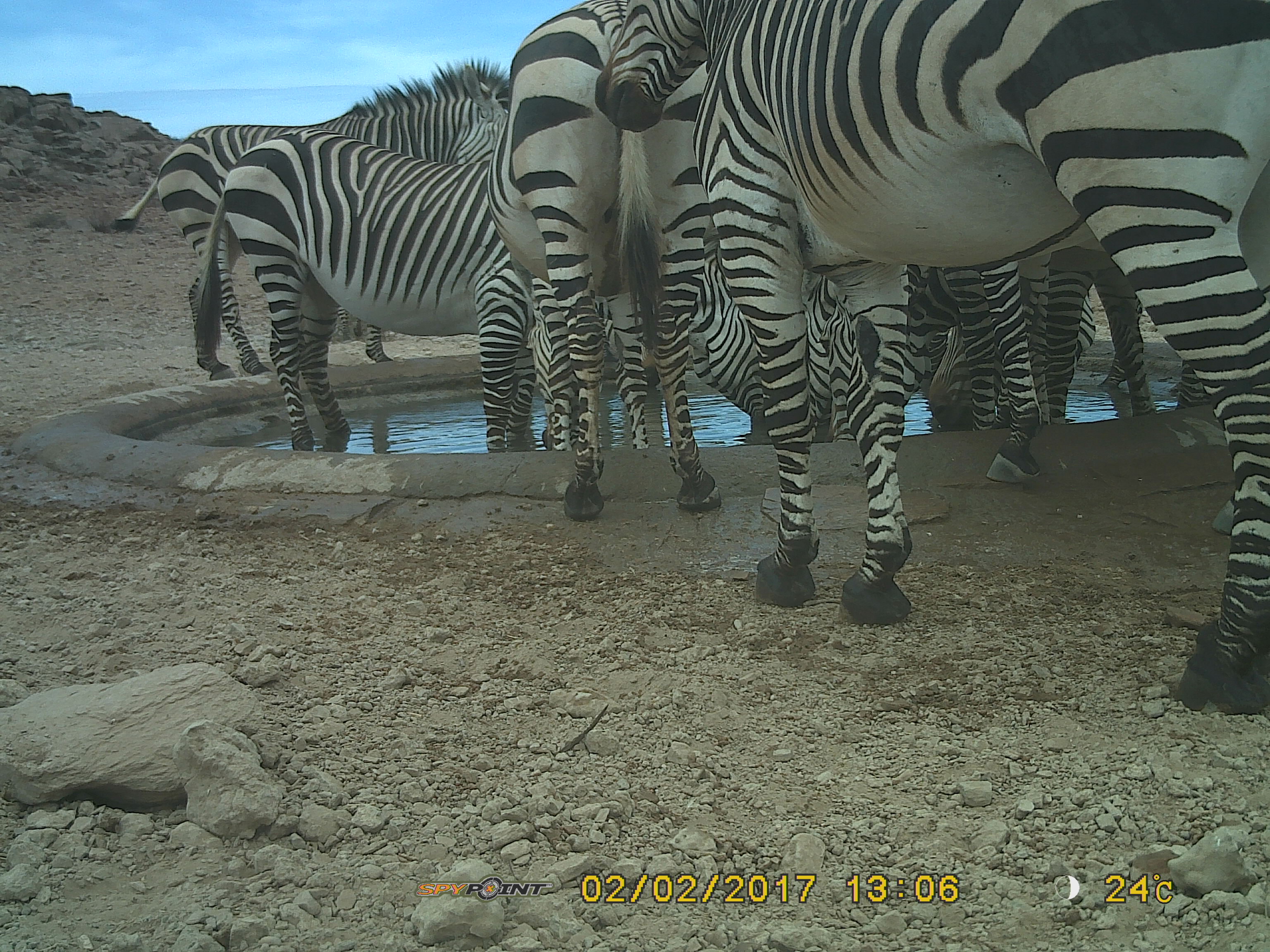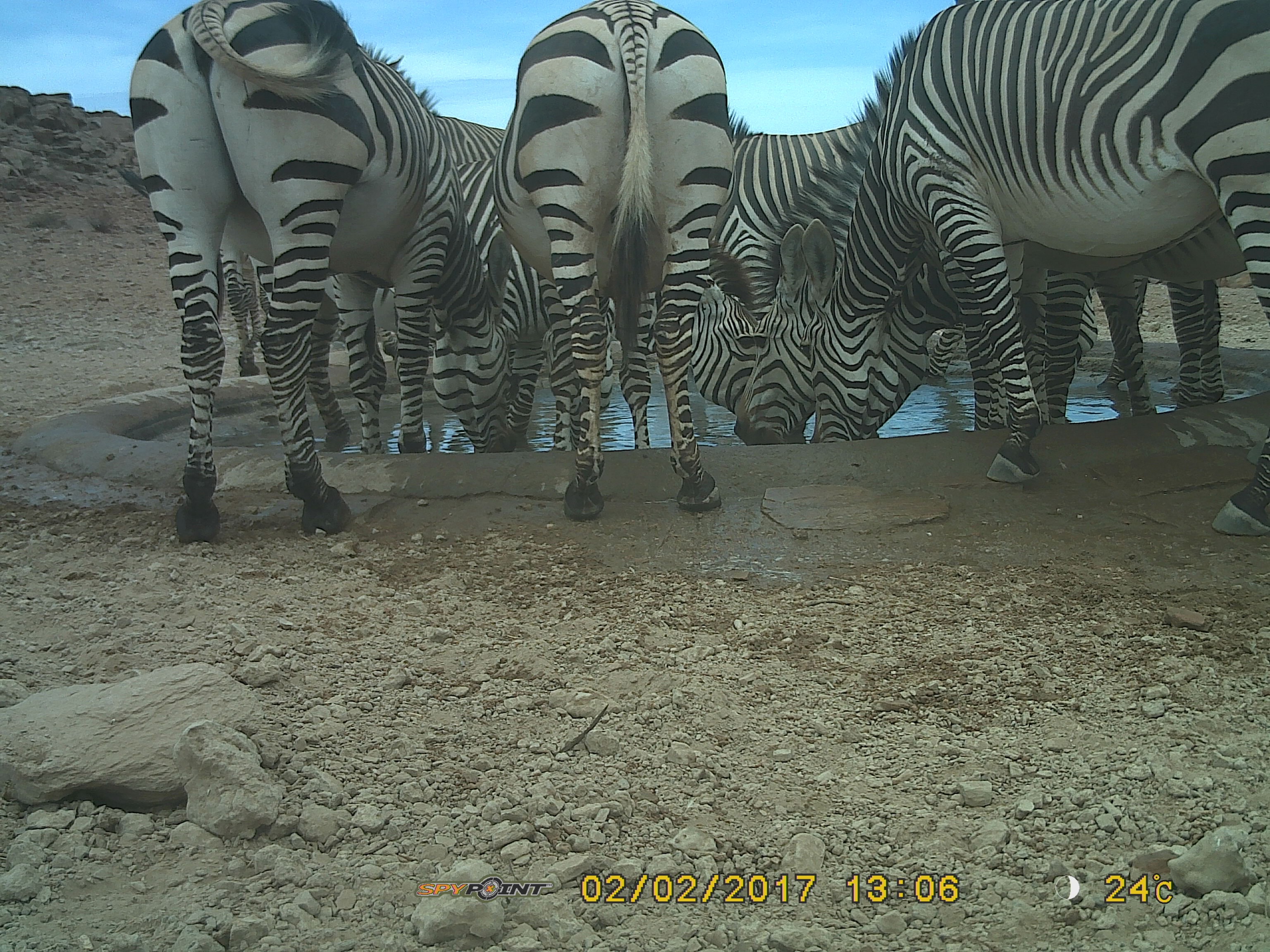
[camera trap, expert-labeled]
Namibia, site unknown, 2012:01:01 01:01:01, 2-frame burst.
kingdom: Animalia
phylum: Chordata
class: Mammalia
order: Perissodactyla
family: Equidae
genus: Equus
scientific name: Equus zebra hartmannae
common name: hartmann's mountain zebra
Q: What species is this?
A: Equus zebra hartmannae (hartmann's mountain zebra).